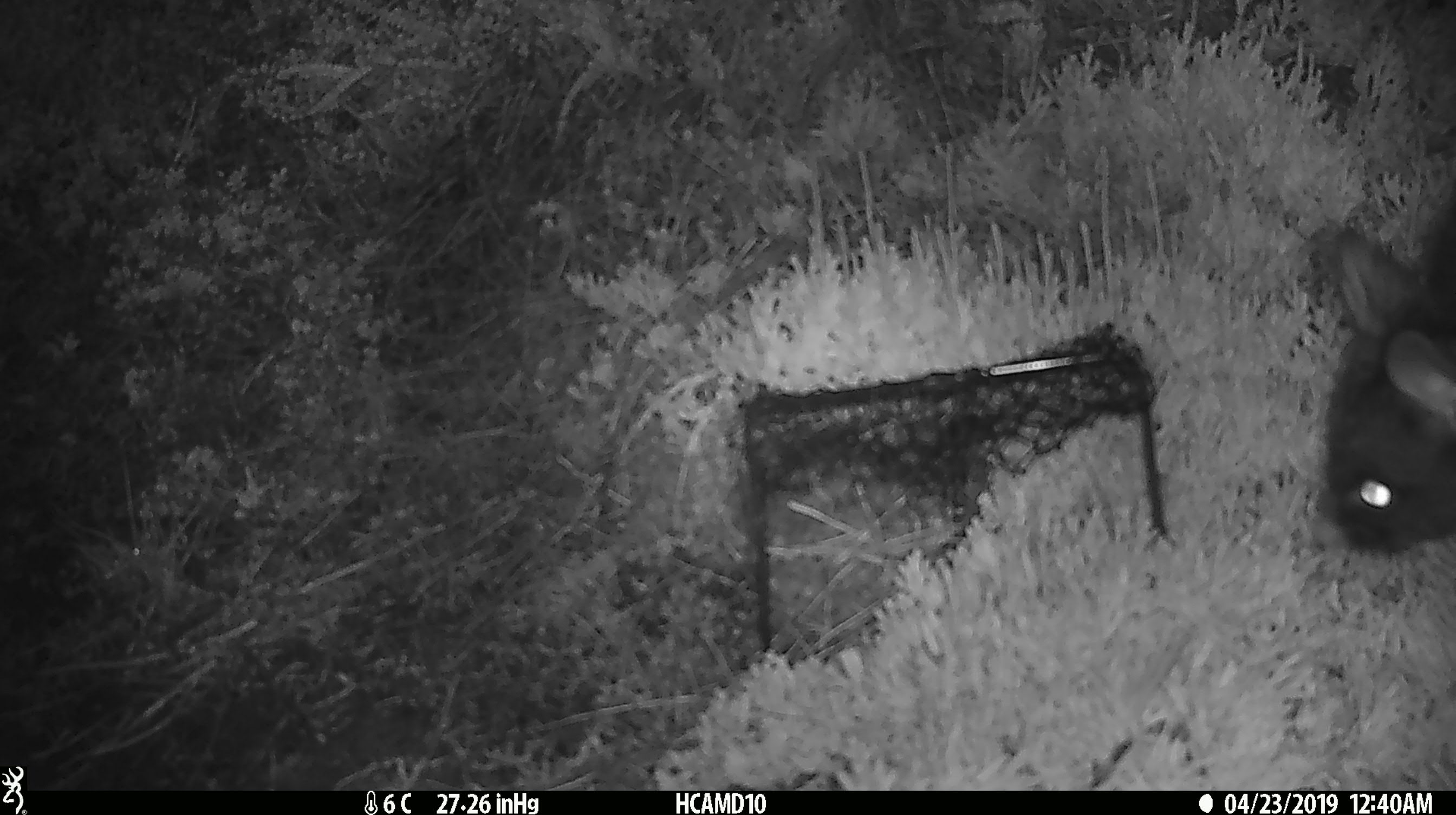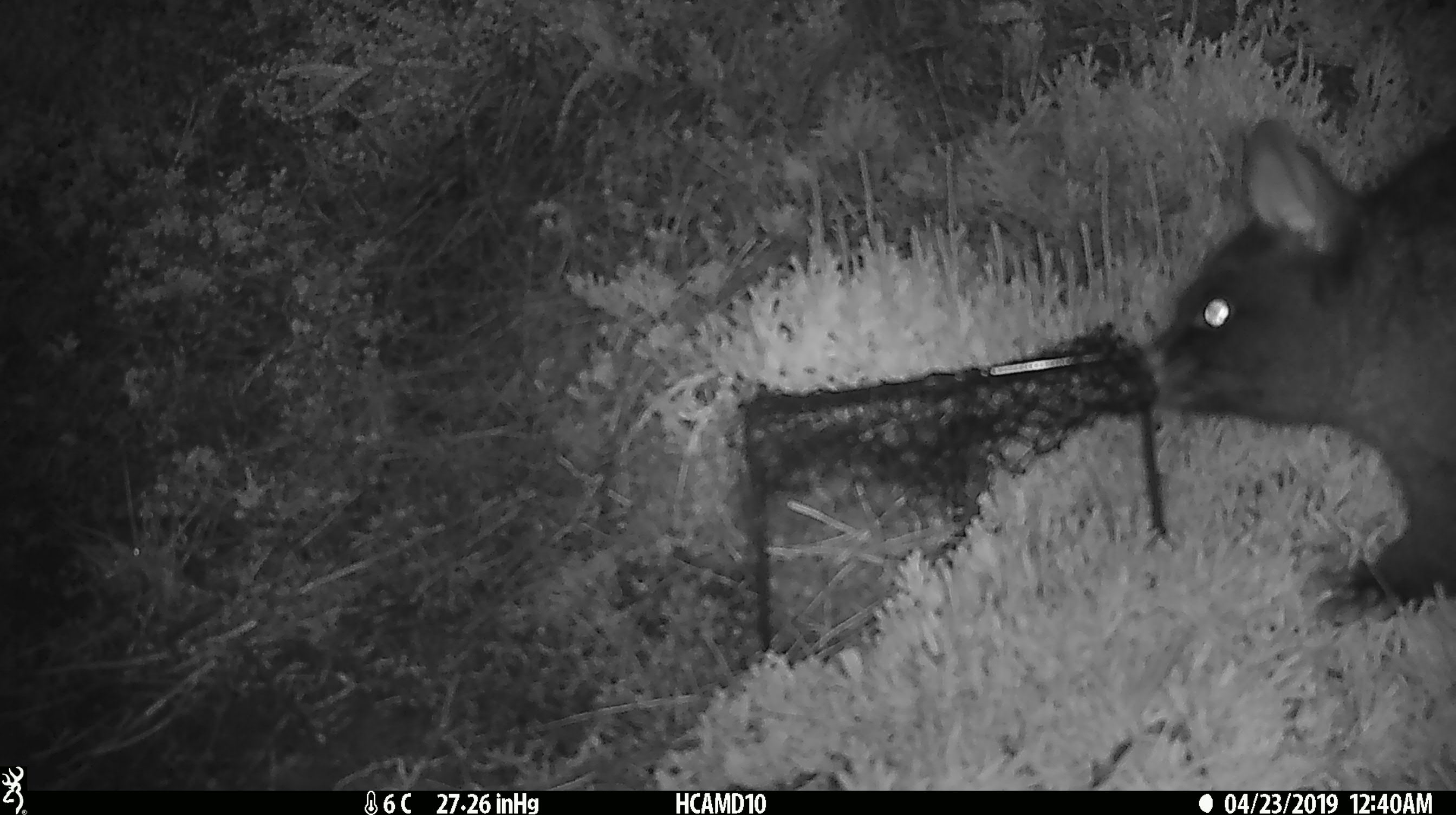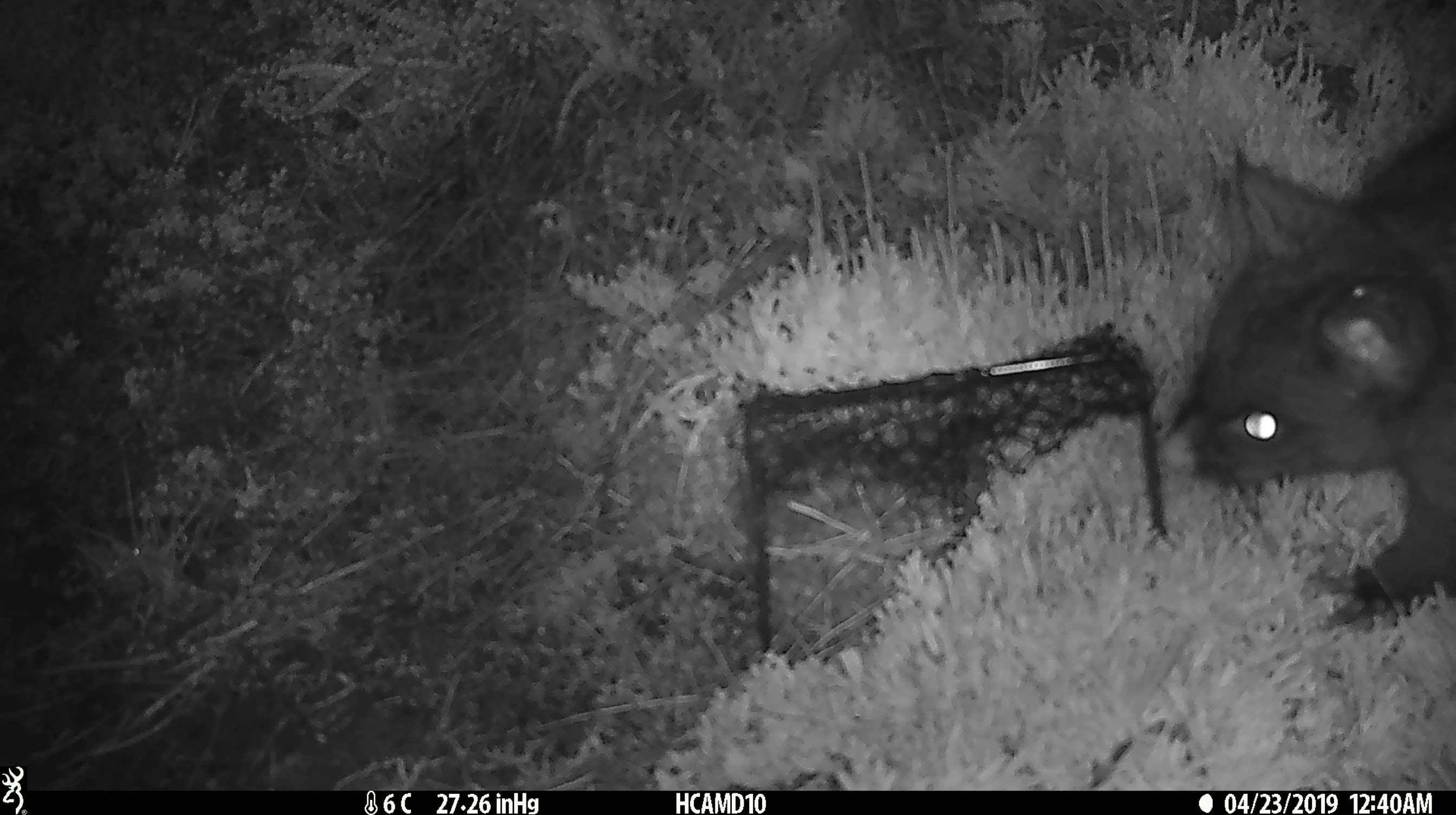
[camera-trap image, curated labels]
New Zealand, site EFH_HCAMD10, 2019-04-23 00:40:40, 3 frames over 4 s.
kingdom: Animalia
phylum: Chordata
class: Mammalia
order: Diprotodontia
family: Phalangeridae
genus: Trichosurus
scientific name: Trichosurus vulpecula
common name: common brushtail possum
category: possum